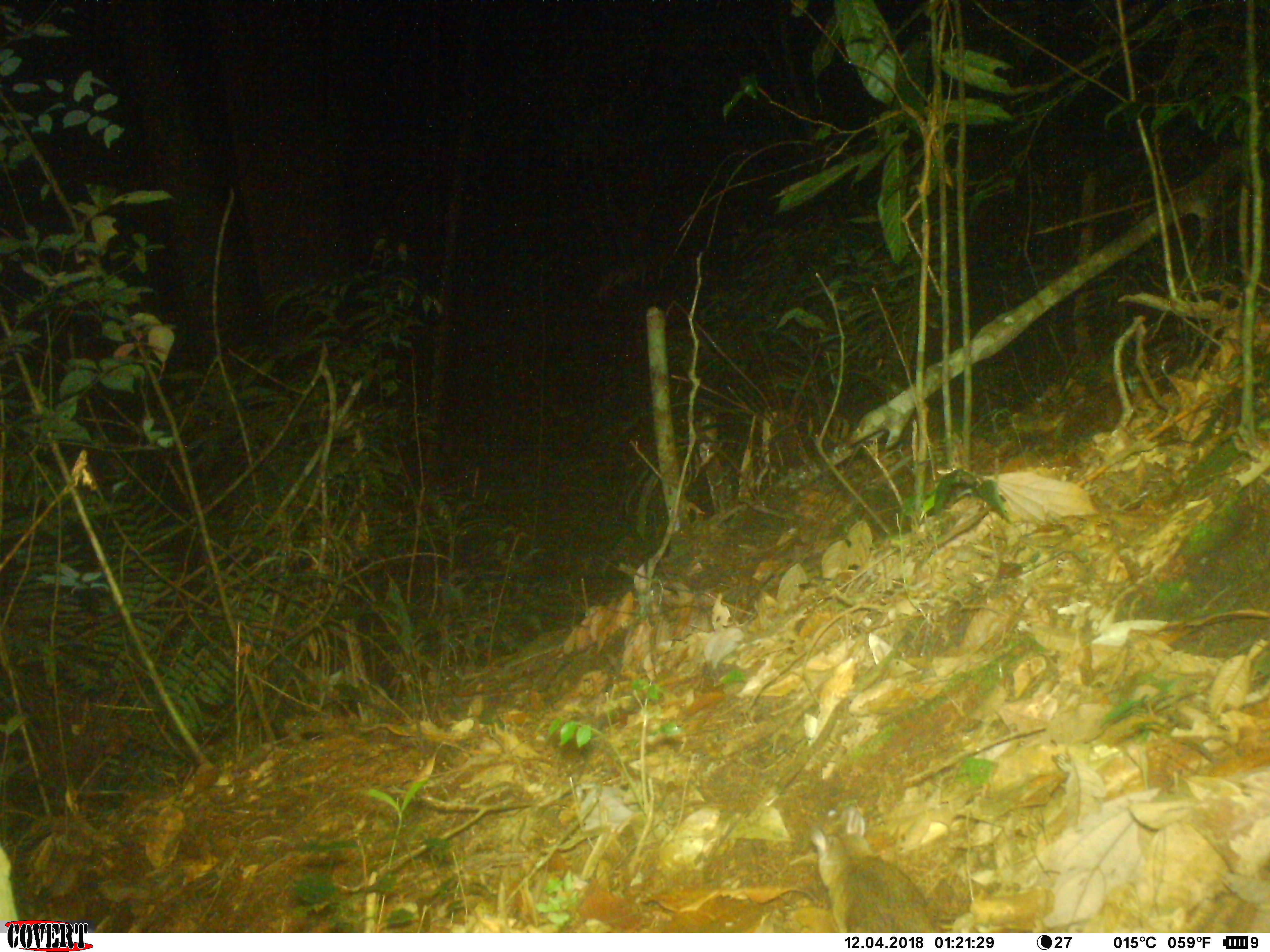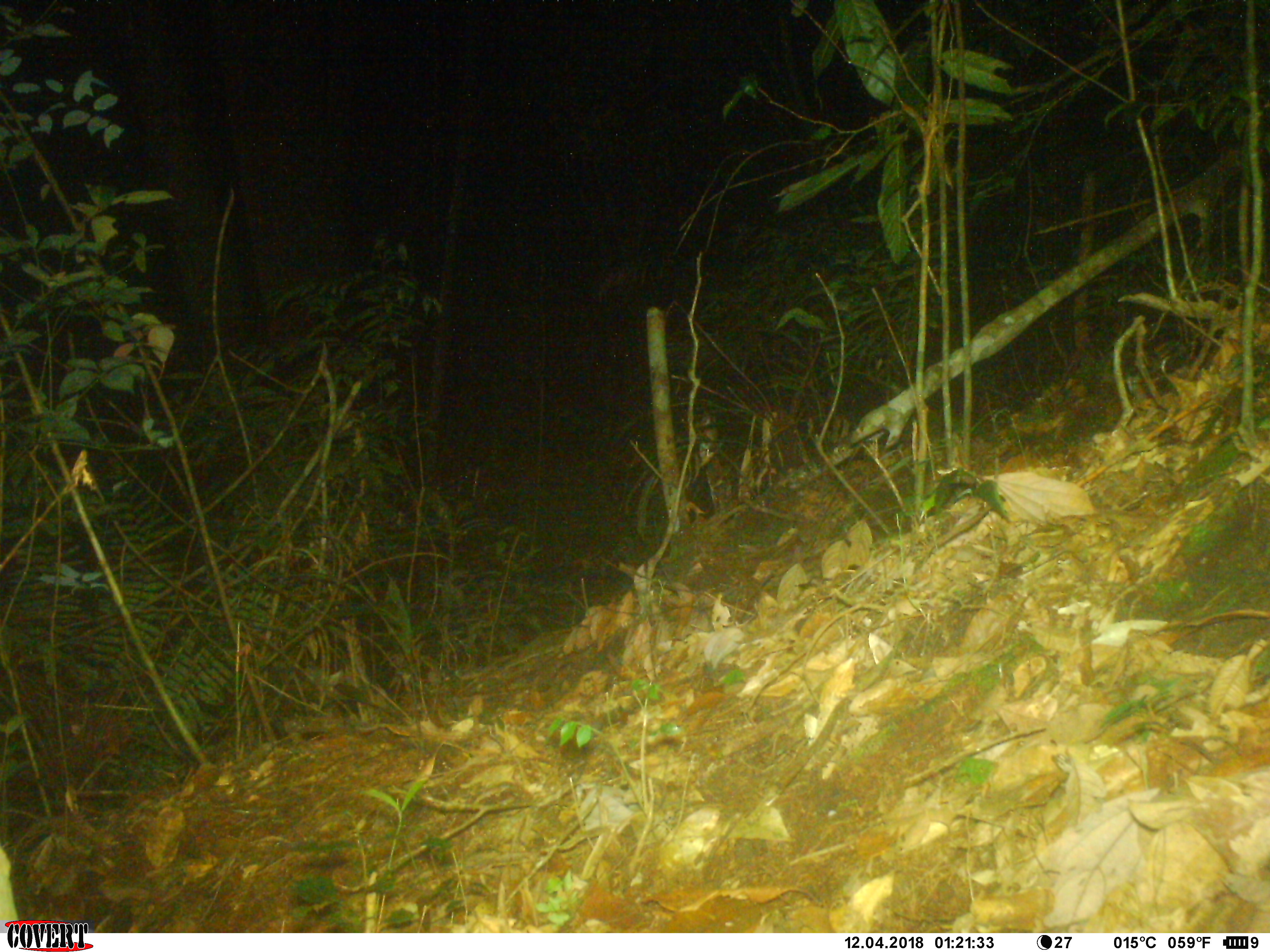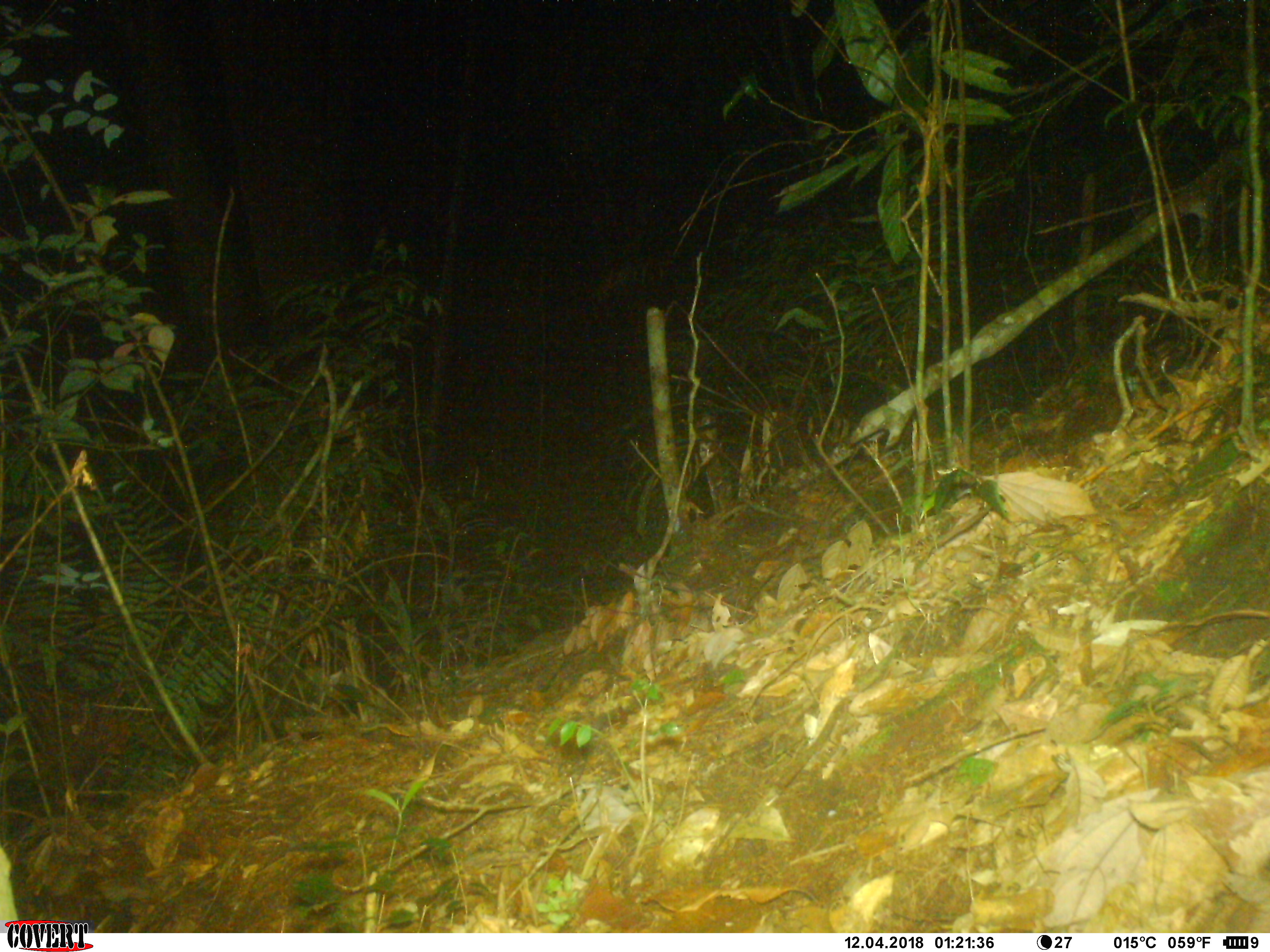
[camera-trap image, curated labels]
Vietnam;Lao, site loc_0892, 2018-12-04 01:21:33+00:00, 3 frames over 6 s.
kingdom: Animalia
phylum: Chordata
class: Mammalia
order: Rodentia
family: Muridae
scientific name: Muridae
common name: old-world mice and rats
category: unidentified murid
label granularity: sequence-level